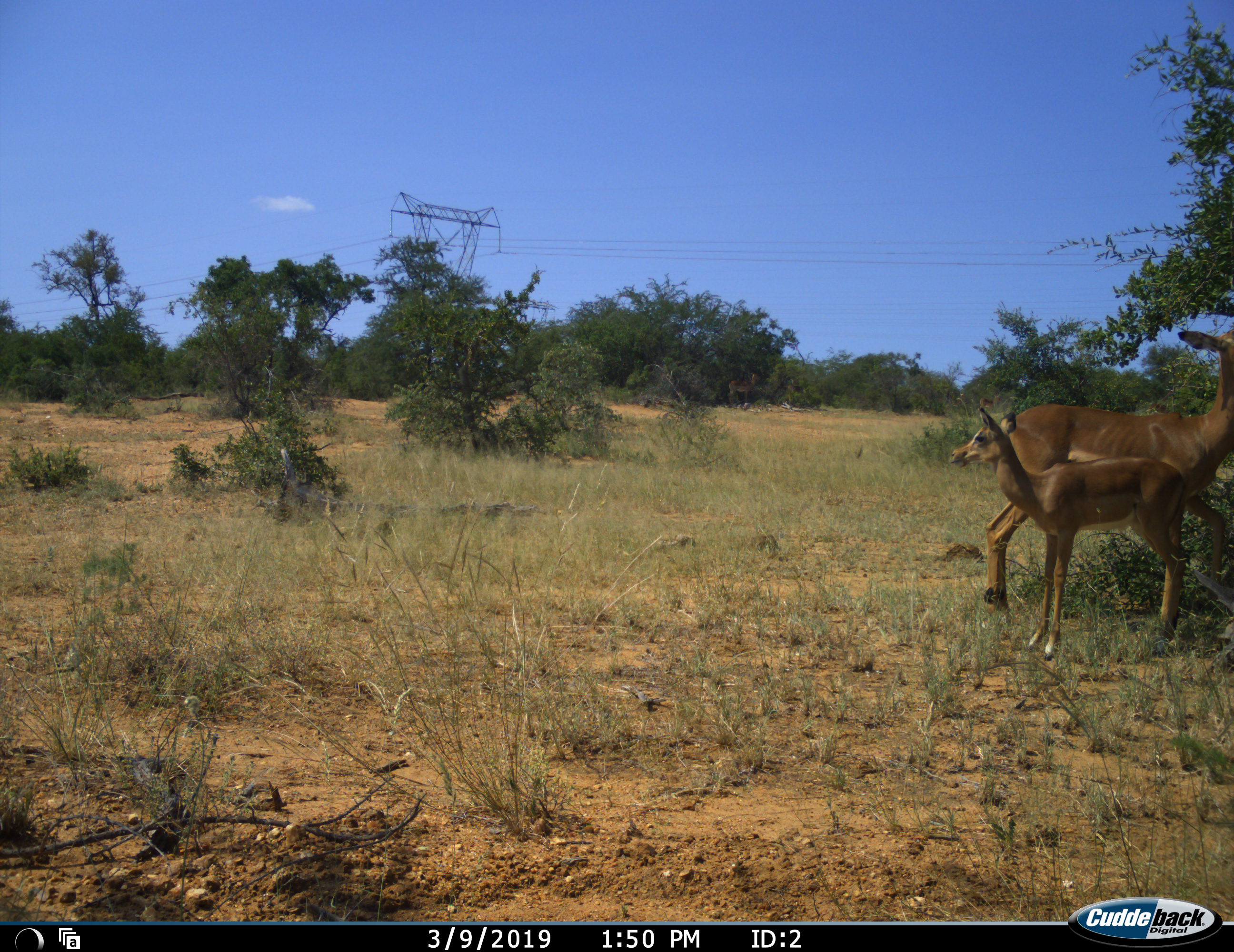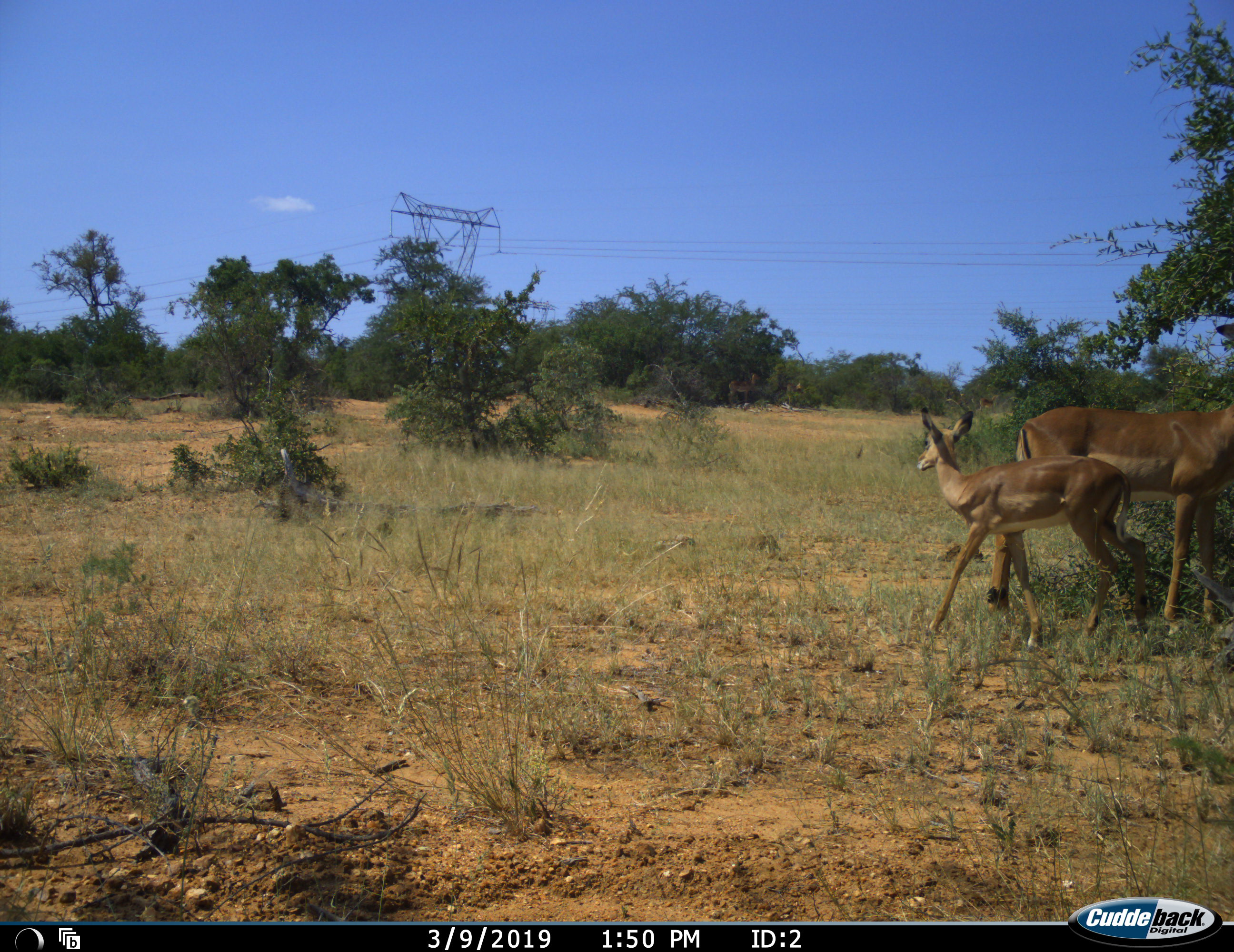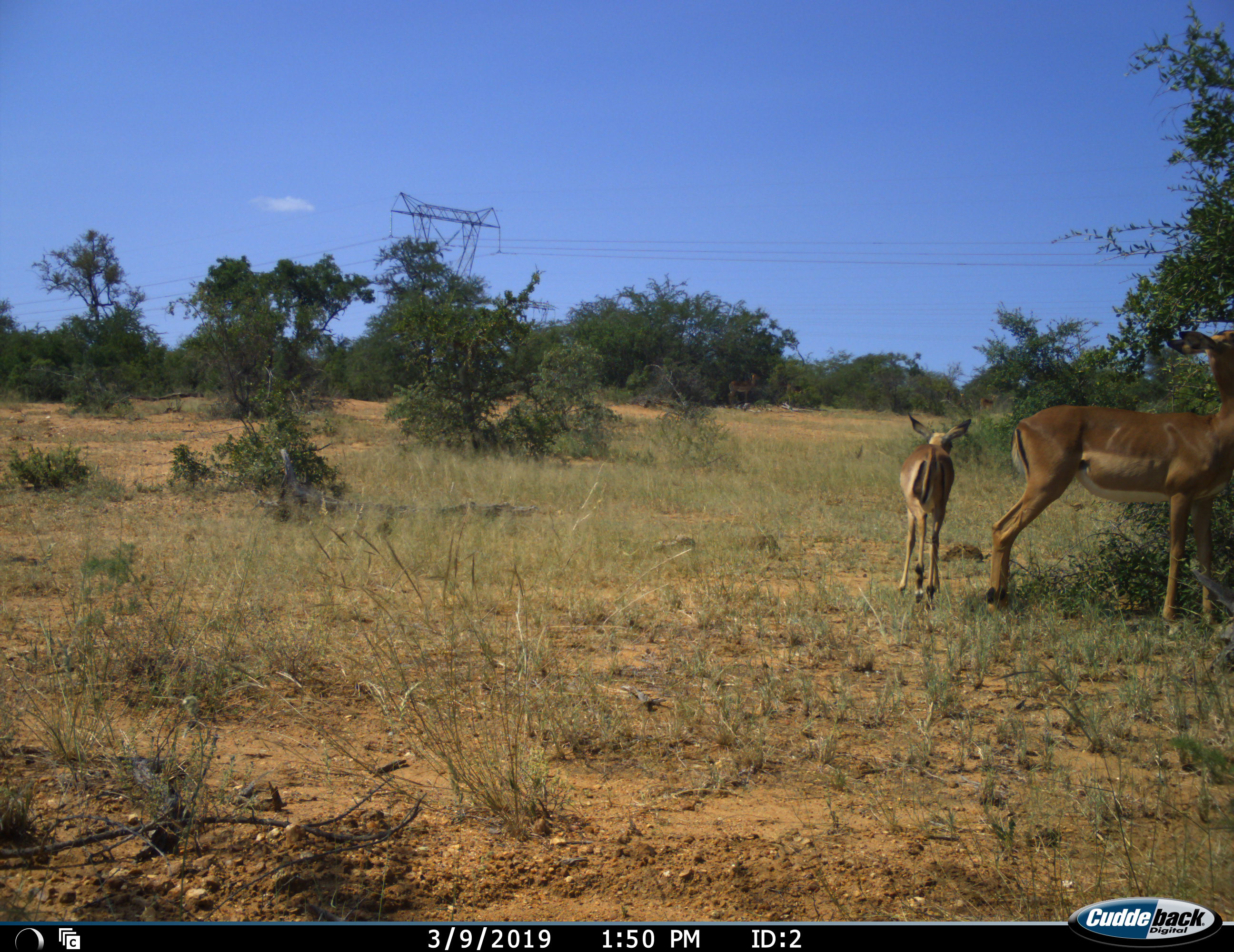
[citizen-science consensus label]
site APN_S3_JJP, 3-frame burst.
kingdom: Animalia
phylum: Chordata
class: Mammalia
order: Artiodactyla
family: Bovidae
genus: Aepyceros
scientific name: Aepyceros melampus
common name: impala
Impala (Aepyceros melampus), count 2. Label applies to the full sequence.